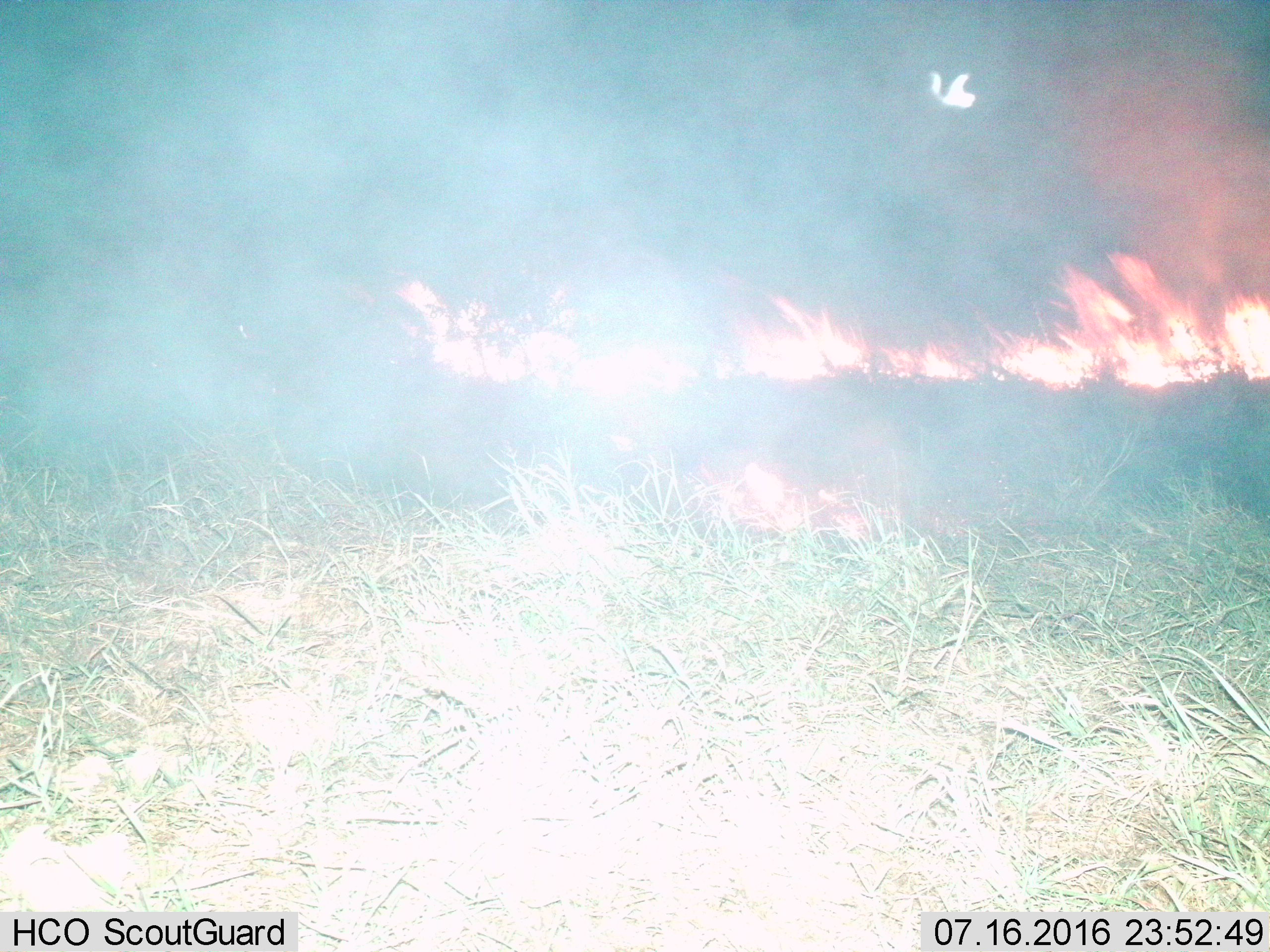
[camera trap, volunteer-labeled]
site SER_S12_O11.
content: unidentified animal